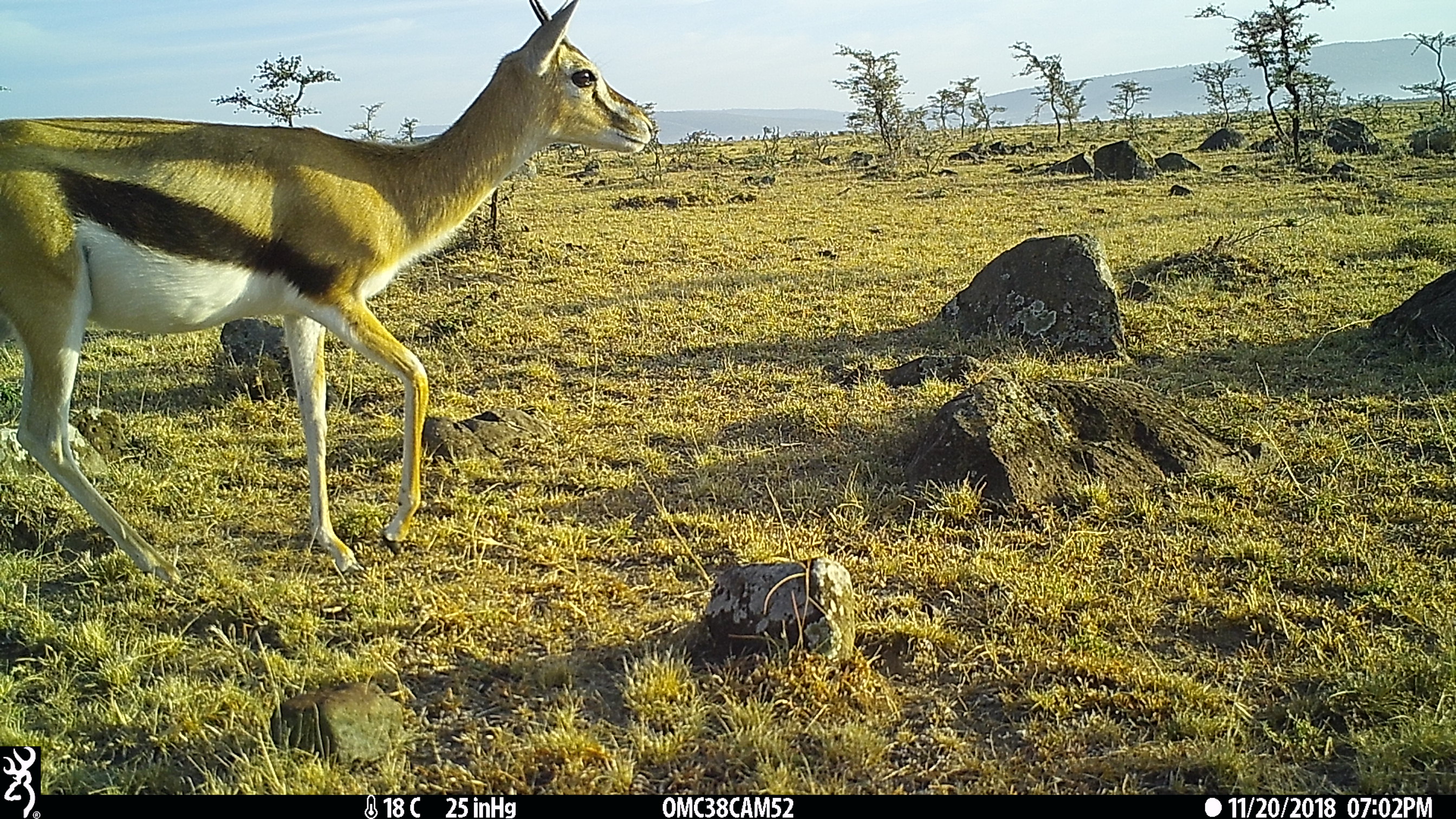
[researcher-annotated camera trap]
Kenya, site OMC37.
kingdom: Animalia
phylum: Chordata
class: Mammalia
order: Artiodactyla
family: Bovidae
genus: Eudorcas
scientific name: Eudorcas thomsonii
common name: thomon's gazelle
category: gazelle thomsons